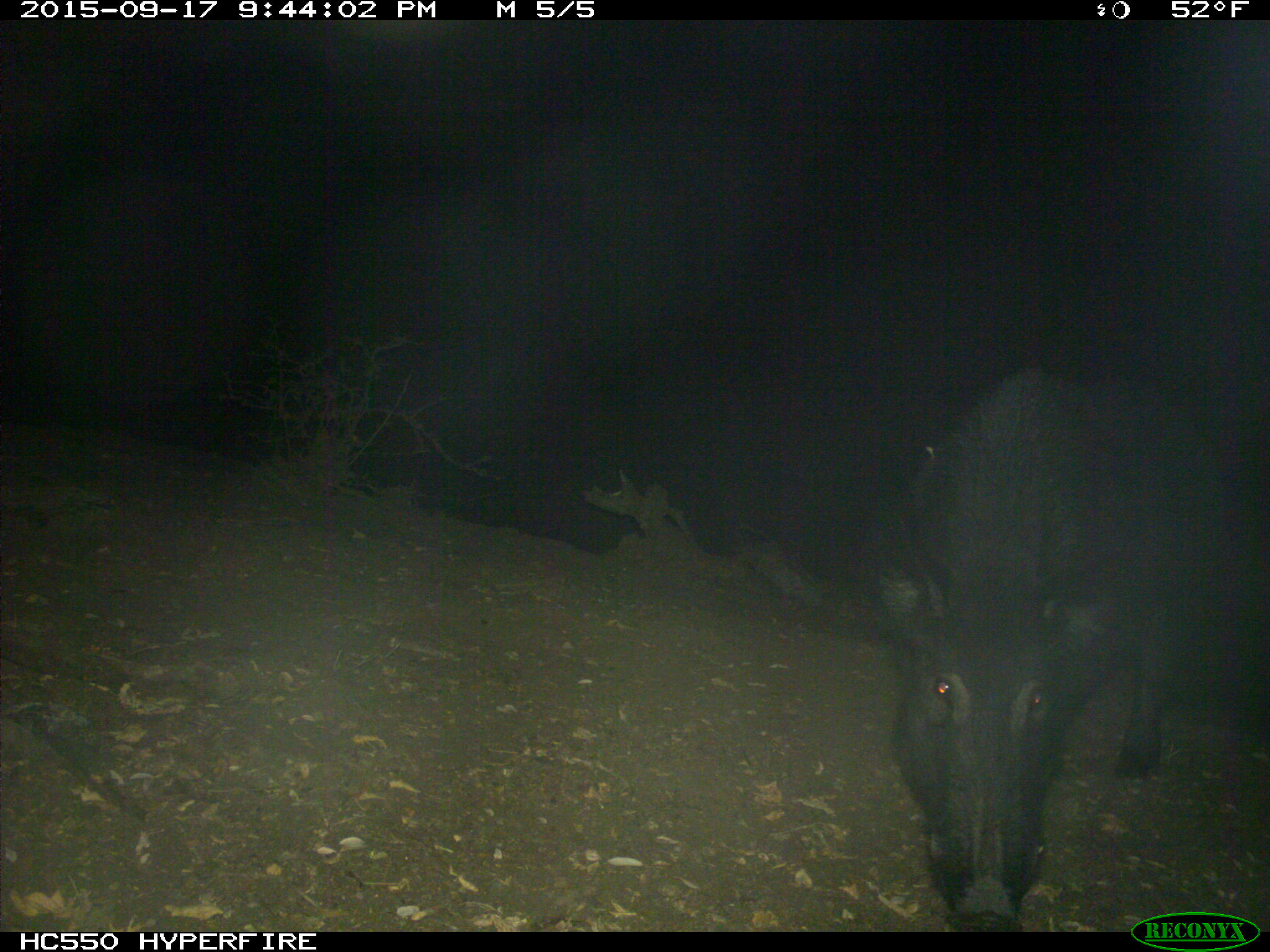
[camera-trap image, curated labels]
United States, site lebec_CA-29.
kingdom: Animalia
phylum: Chordata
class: Mammalia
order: Artiodactyla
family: Suidae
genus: Sus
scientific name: Sus scrofa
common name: wild boar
Sus scrofa (wild boar).